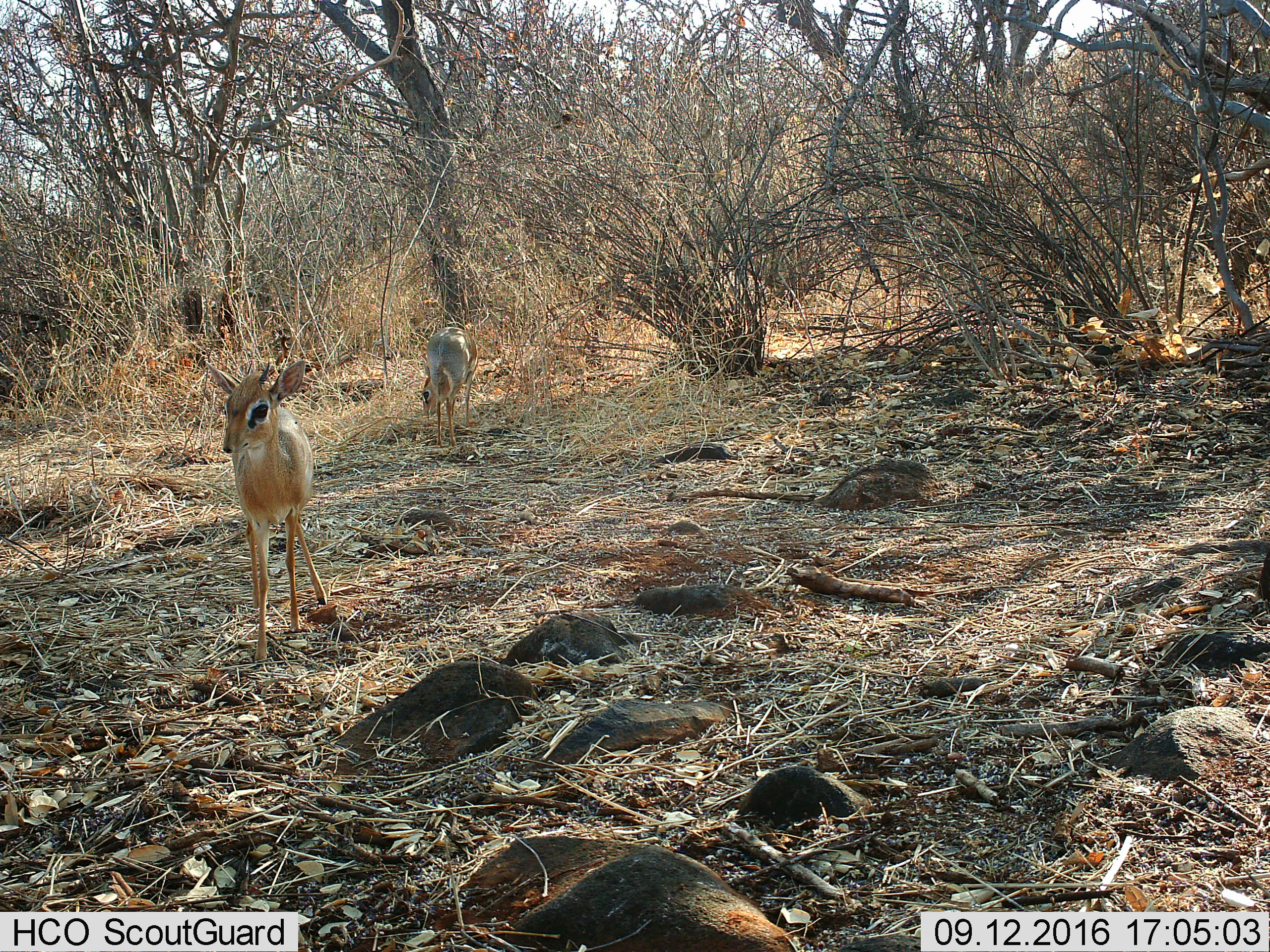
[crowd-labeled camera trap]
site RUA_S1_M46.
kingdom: Animalia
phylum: Chordata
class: Mammalia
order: Artiodactyla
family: Bovidae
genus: Madoqua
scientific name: Madoqua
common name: dik-dik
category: dikdik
Dikdik (dik-dik) (Madoqua), count 2. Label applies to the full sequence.